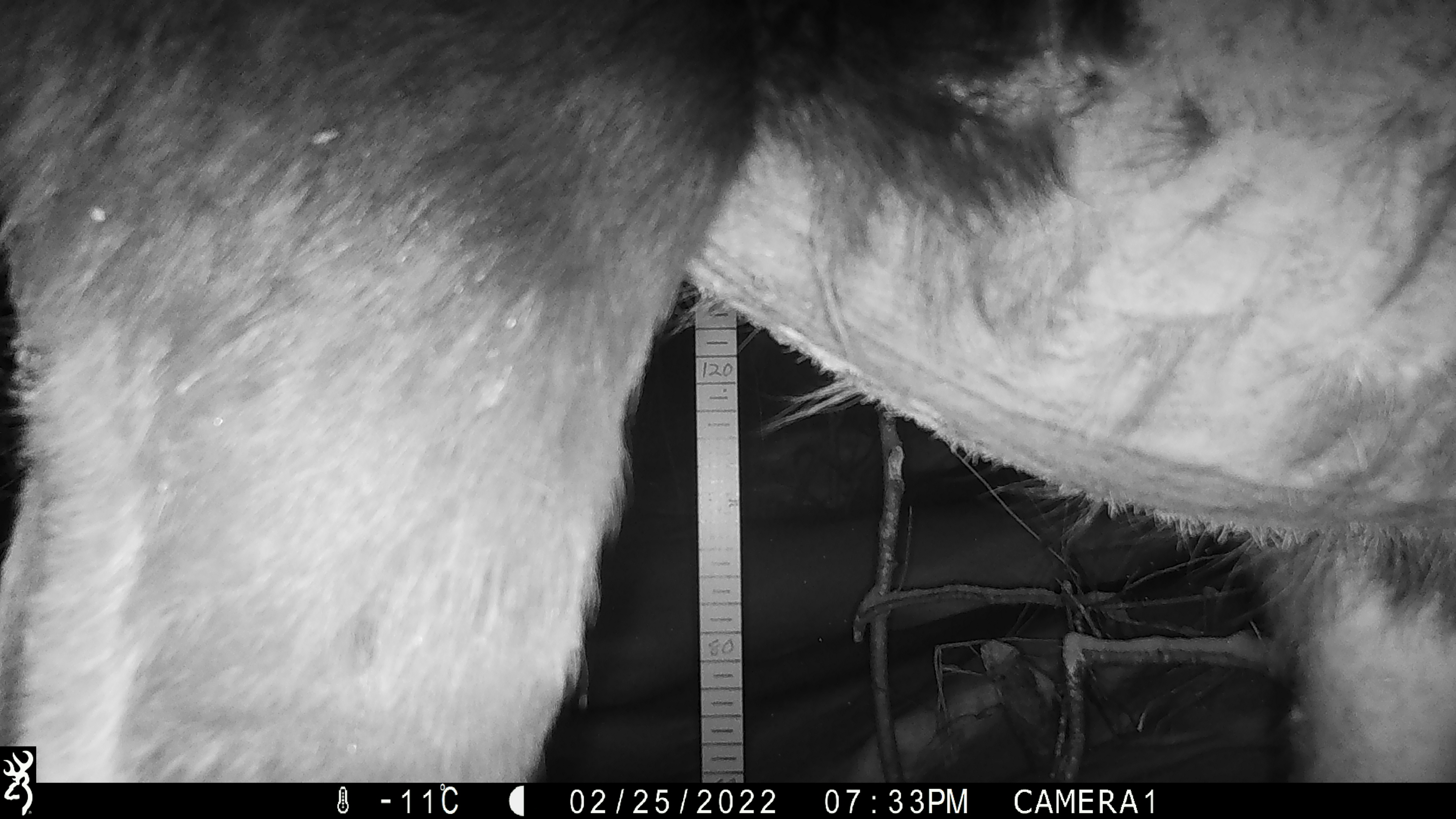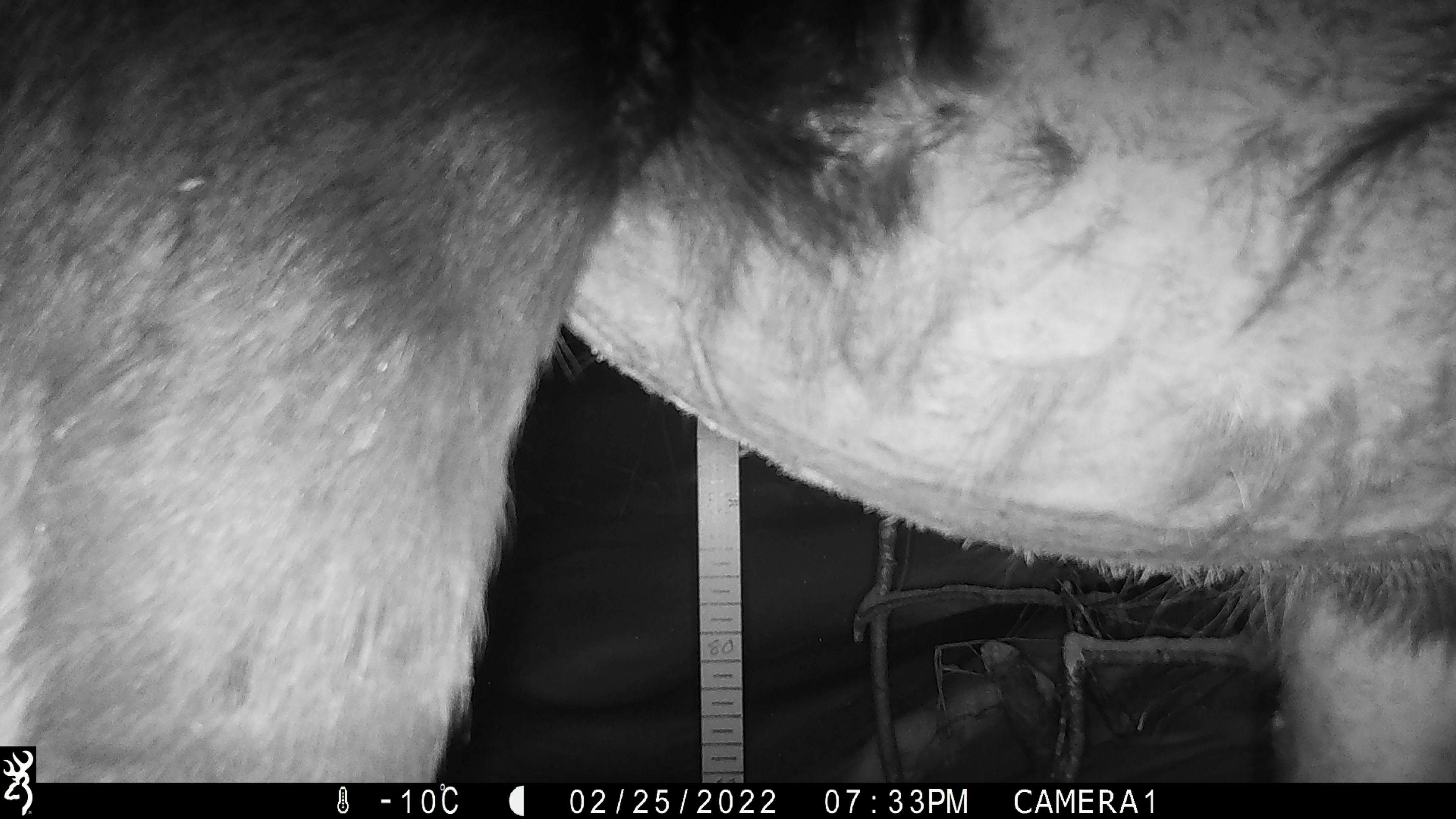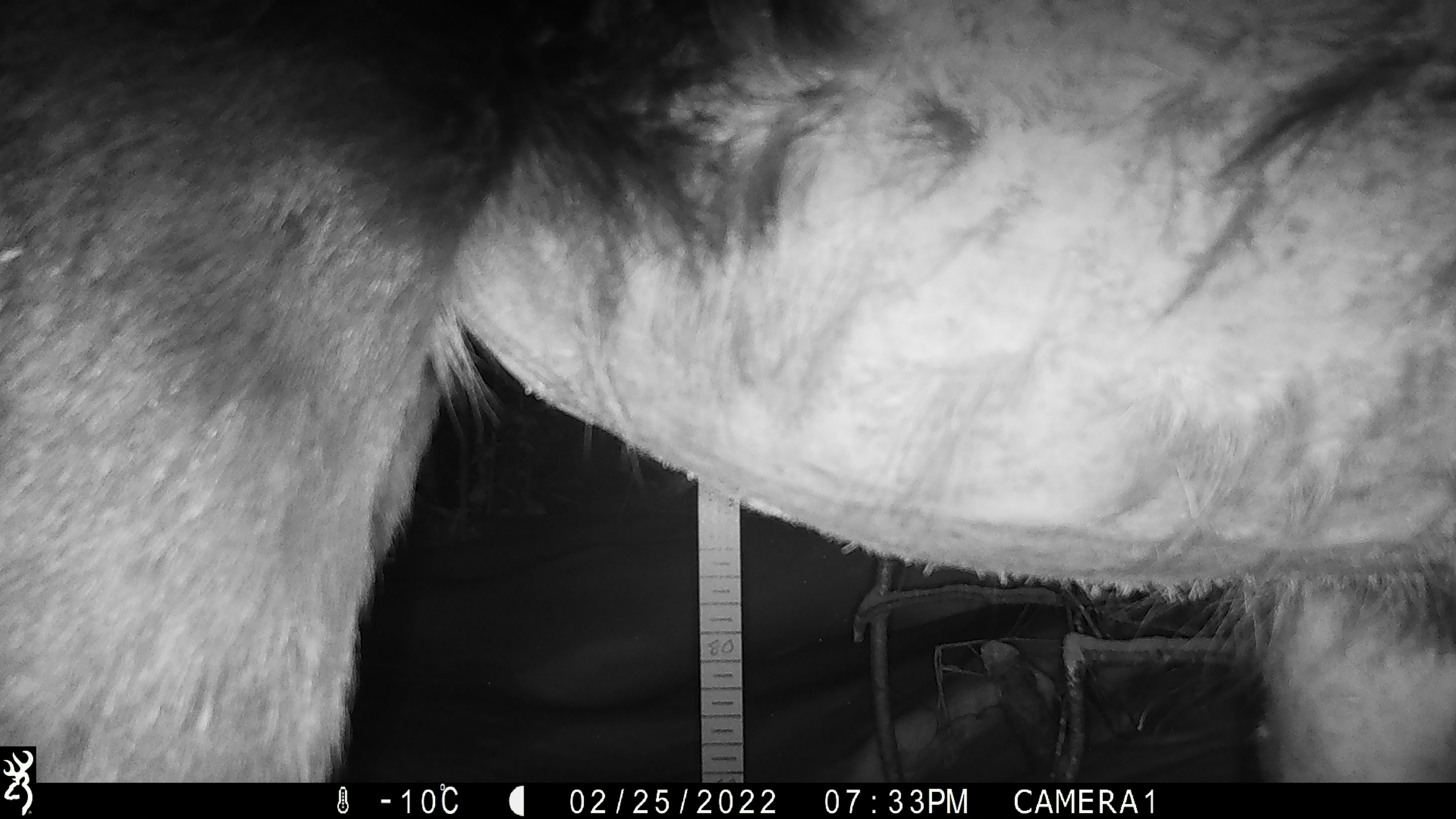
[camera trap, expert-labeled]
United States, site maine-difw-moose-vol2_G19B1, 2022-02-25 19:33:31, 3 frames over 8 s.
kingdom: Animalia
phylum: Chordata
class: Mammalia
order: Artiodactyla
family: Cervidae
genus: Alces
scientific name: Alces alces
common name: moose